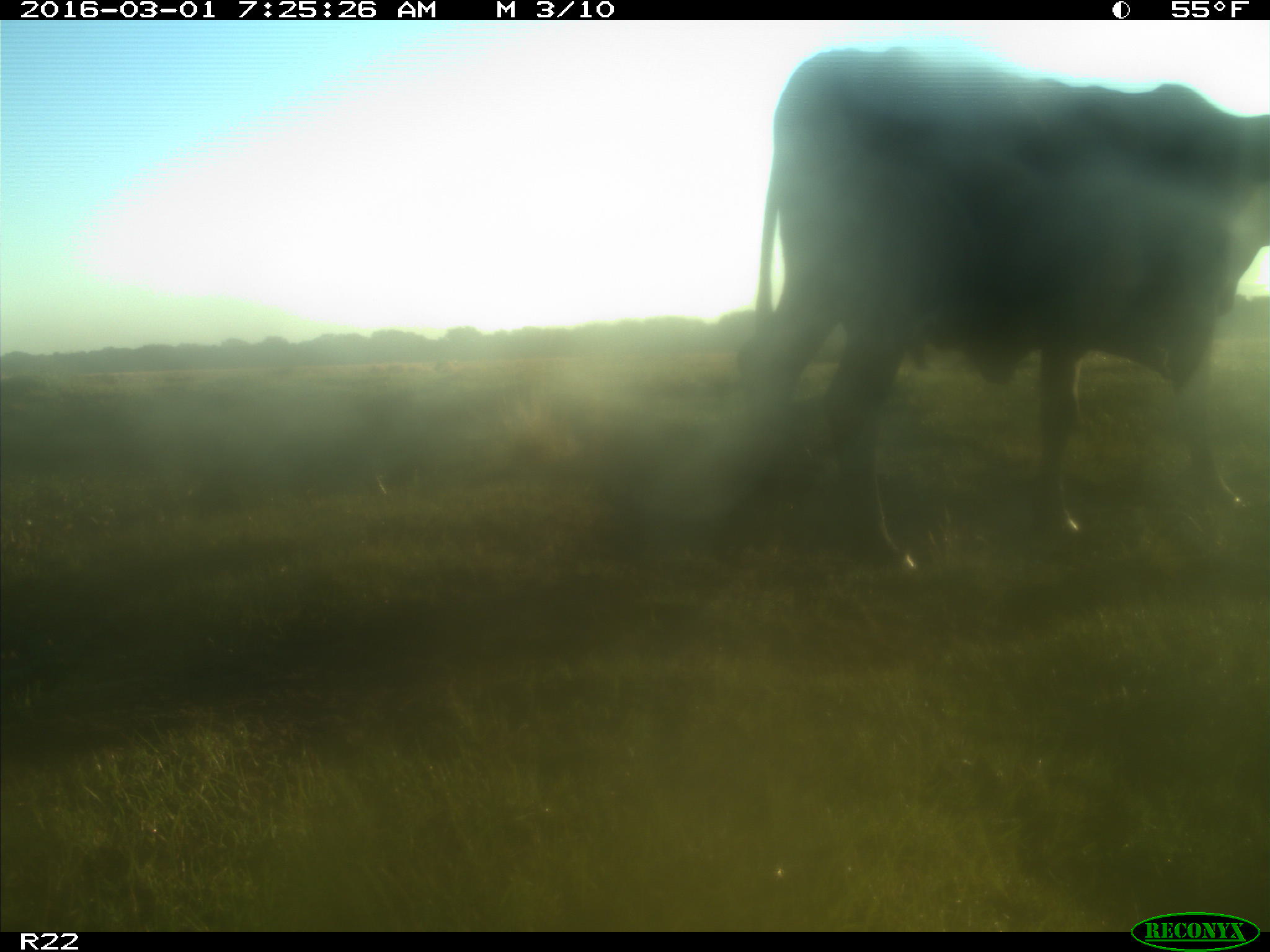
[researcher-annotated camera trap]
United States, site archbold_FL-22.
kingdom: Animalia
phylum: Chordata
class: Mammalia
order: Artiodactyla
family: Bovidae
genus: Bos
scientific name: Bos taurus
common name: domestic cow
Bos taurus (domestic cow).